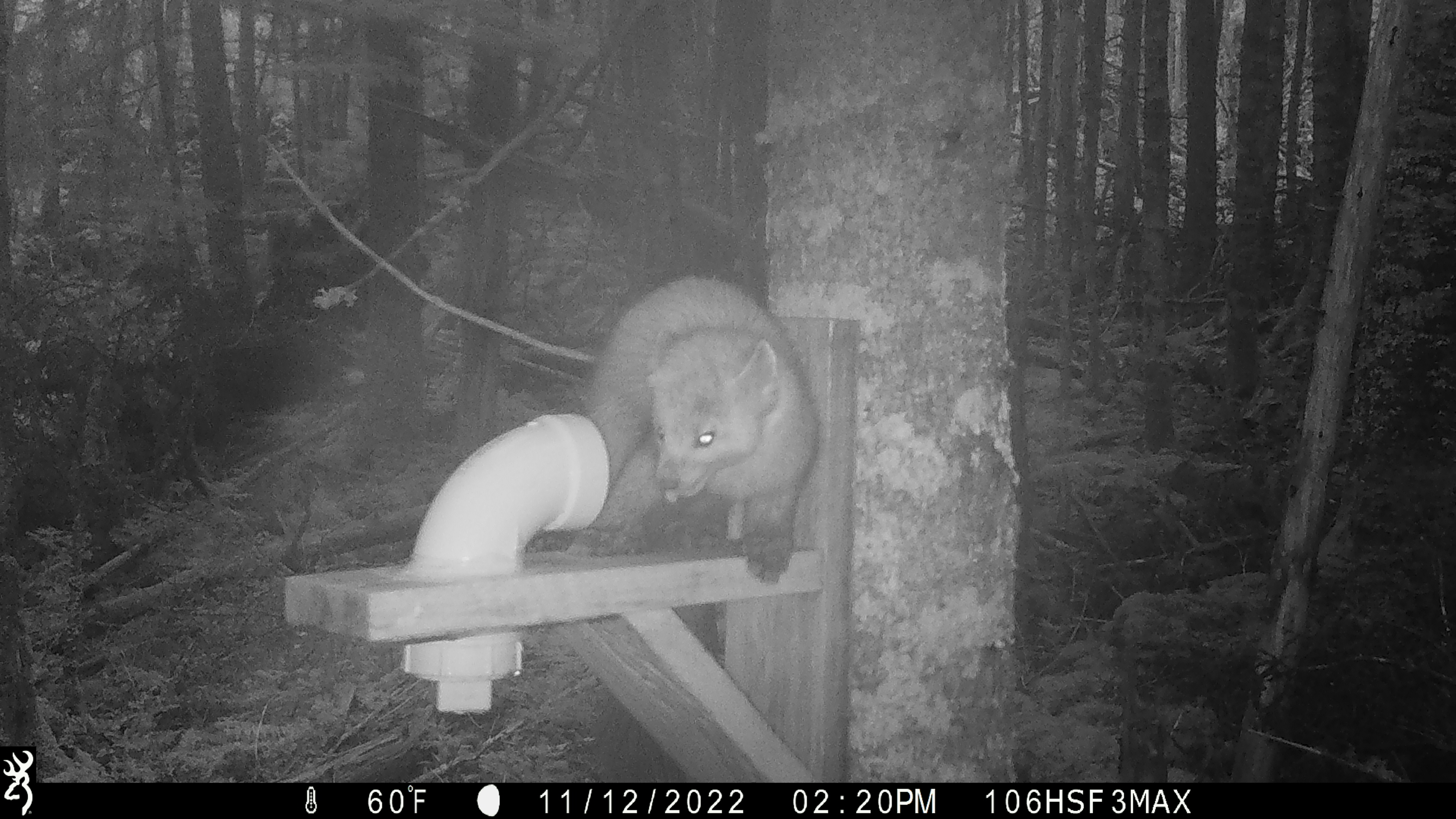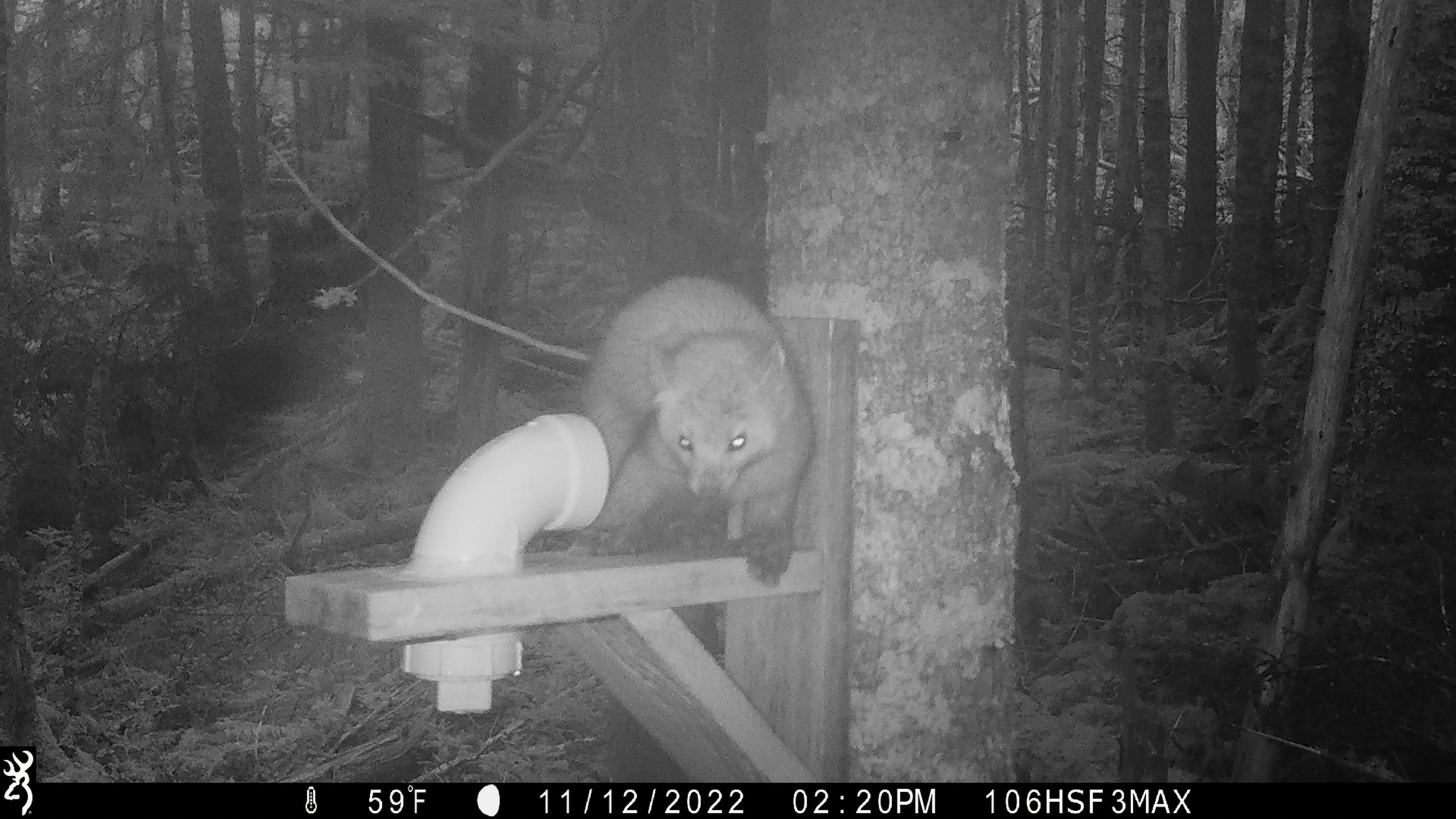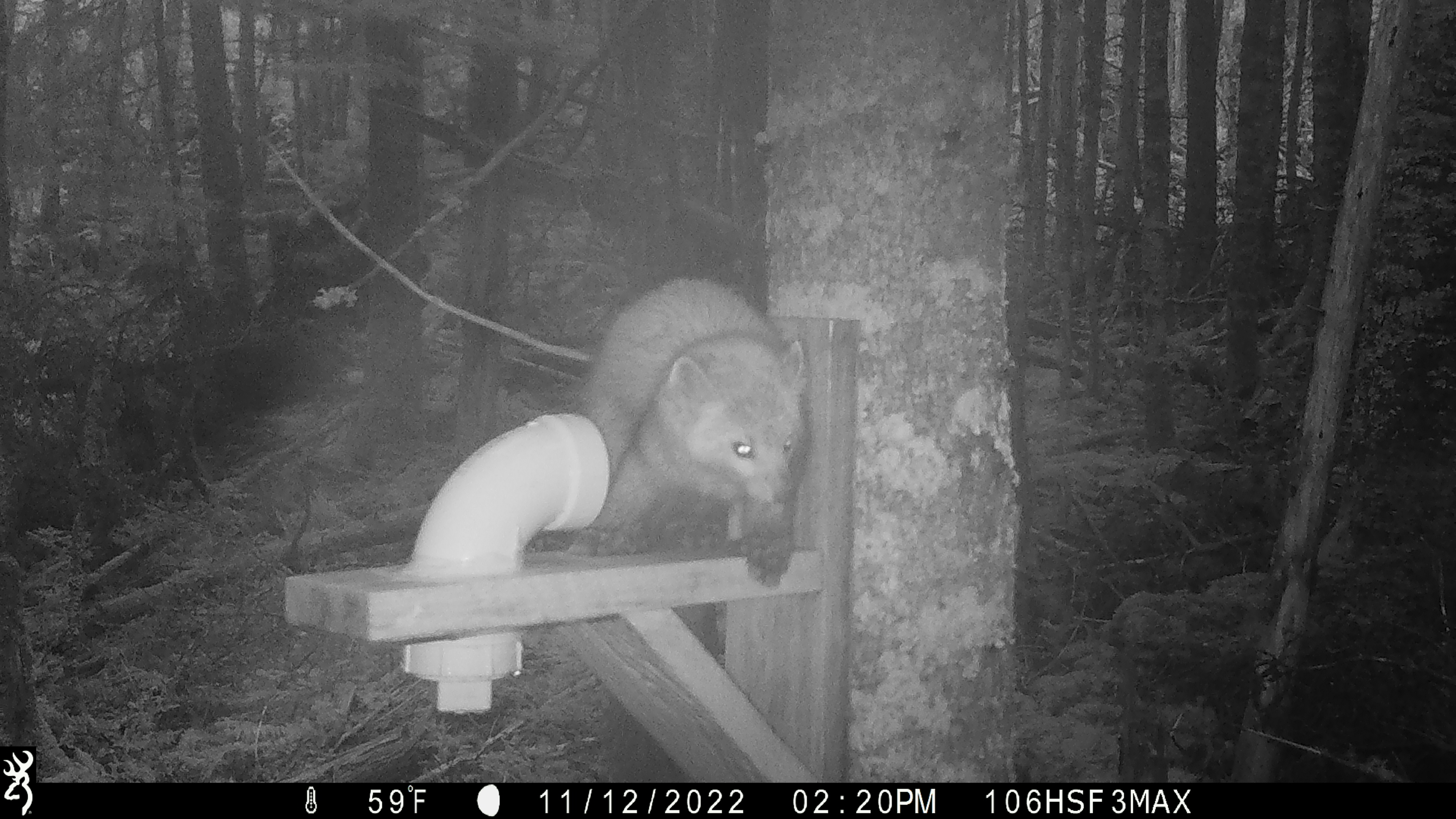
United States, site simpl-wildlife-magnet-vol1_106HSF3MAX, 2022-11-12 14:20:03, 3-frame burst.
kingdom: Animalia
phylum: Chordata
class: Mammalia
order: Carnivora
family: Mustelidae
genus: Martes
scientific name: Martes americana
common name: american marten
American marten (Martes americana).